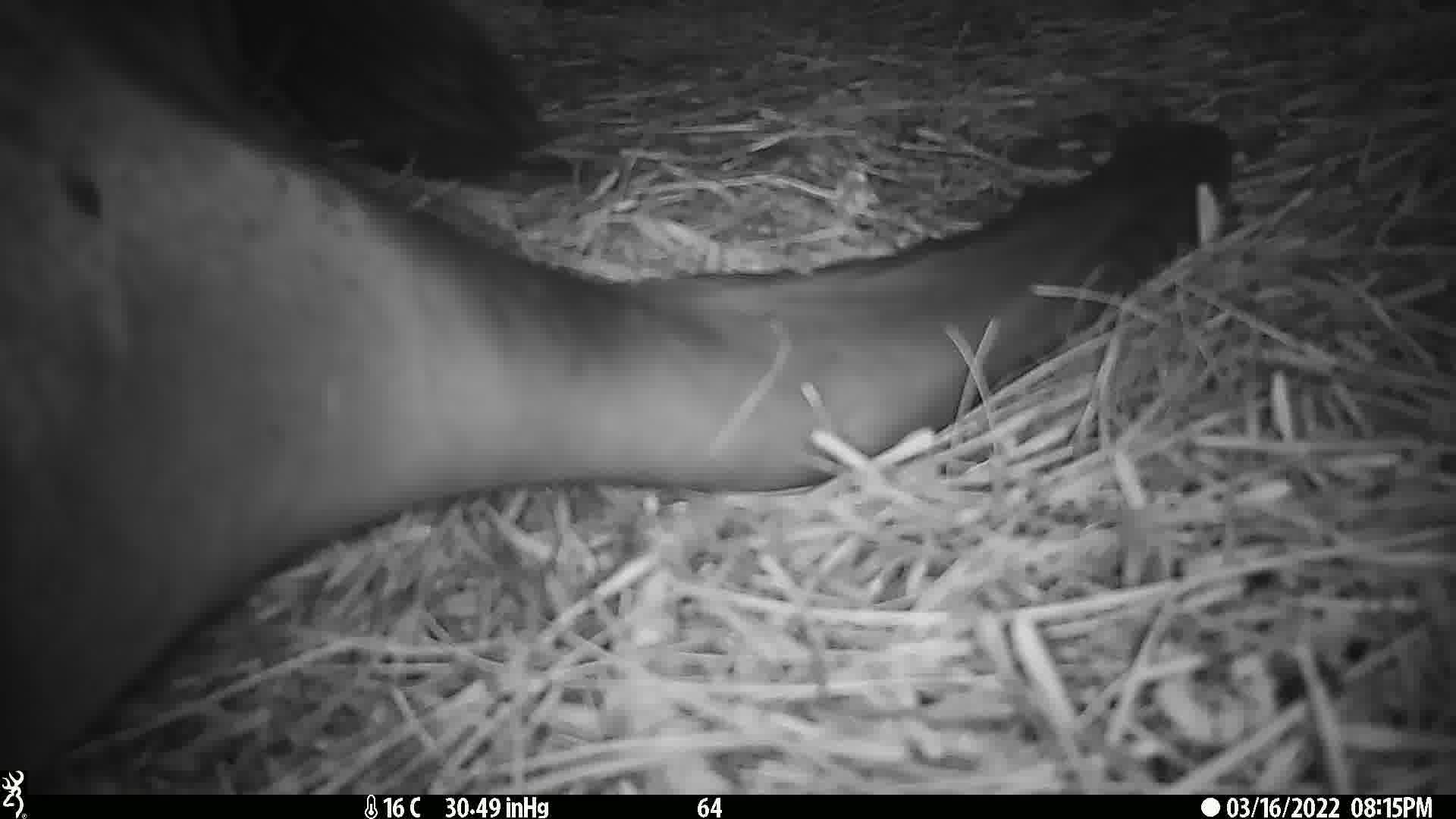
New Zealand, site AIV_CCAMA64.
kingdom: Animalia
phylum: Chordata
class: Mammalia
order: Carnivora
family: Otariidae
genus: Phocarctos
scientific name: Phocarctos hookeri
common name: new zealand sea lion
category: sealion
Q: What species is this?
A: Sealion (new zealand sea lion) (Phocarctos hookeri).